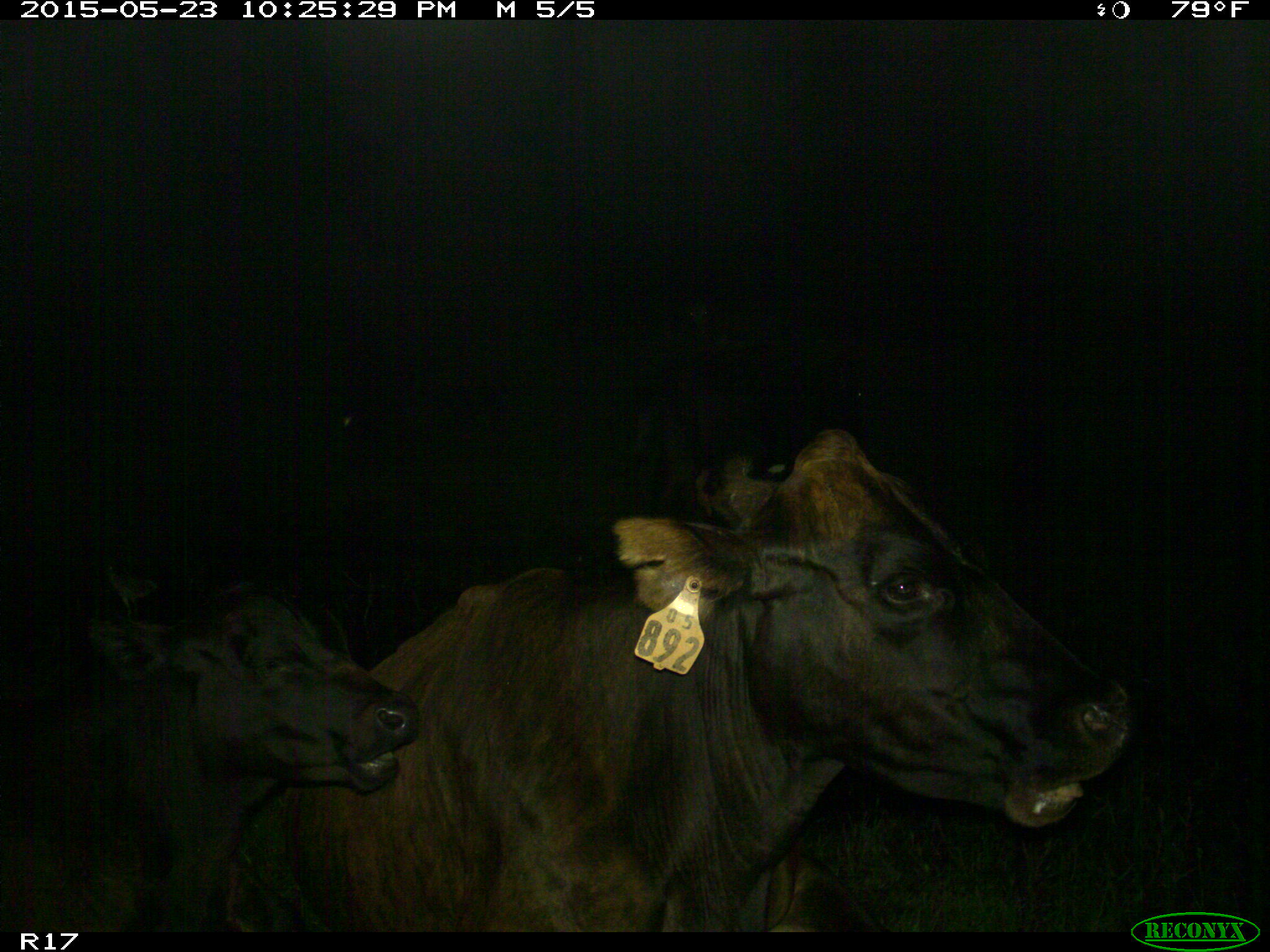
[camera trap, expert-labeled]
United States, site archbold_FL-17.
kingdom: Animalia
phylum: Chordata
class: Mammalia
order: Artiodactyla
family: Bovidae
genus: Bos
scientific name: Bos taurus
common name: domestic cow